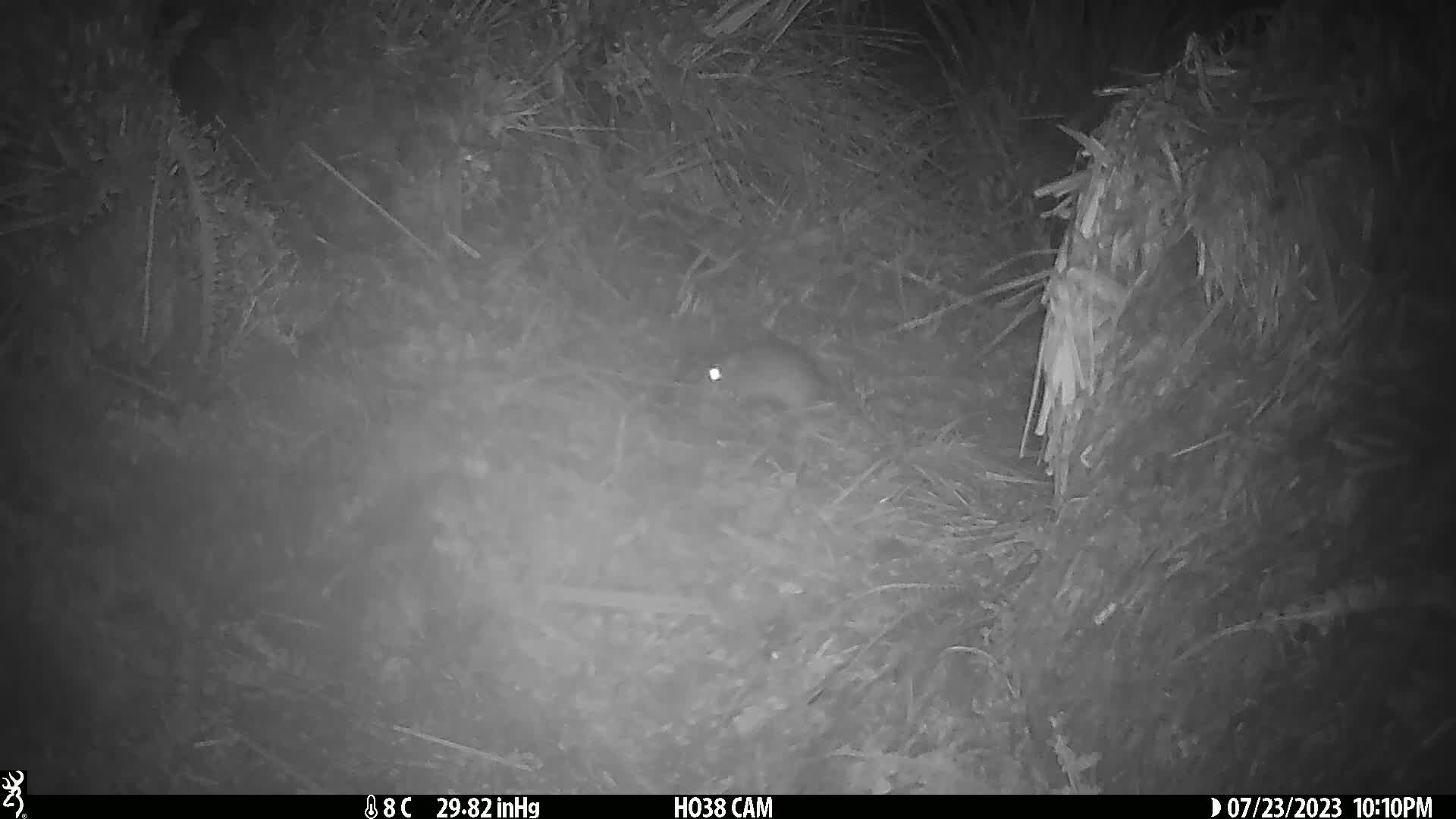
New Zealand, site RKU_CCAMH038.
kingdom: Animalia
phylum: Chordata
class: Mammalia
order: Rodentia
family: Muridae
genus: Rattus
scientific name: Rattus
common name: rat